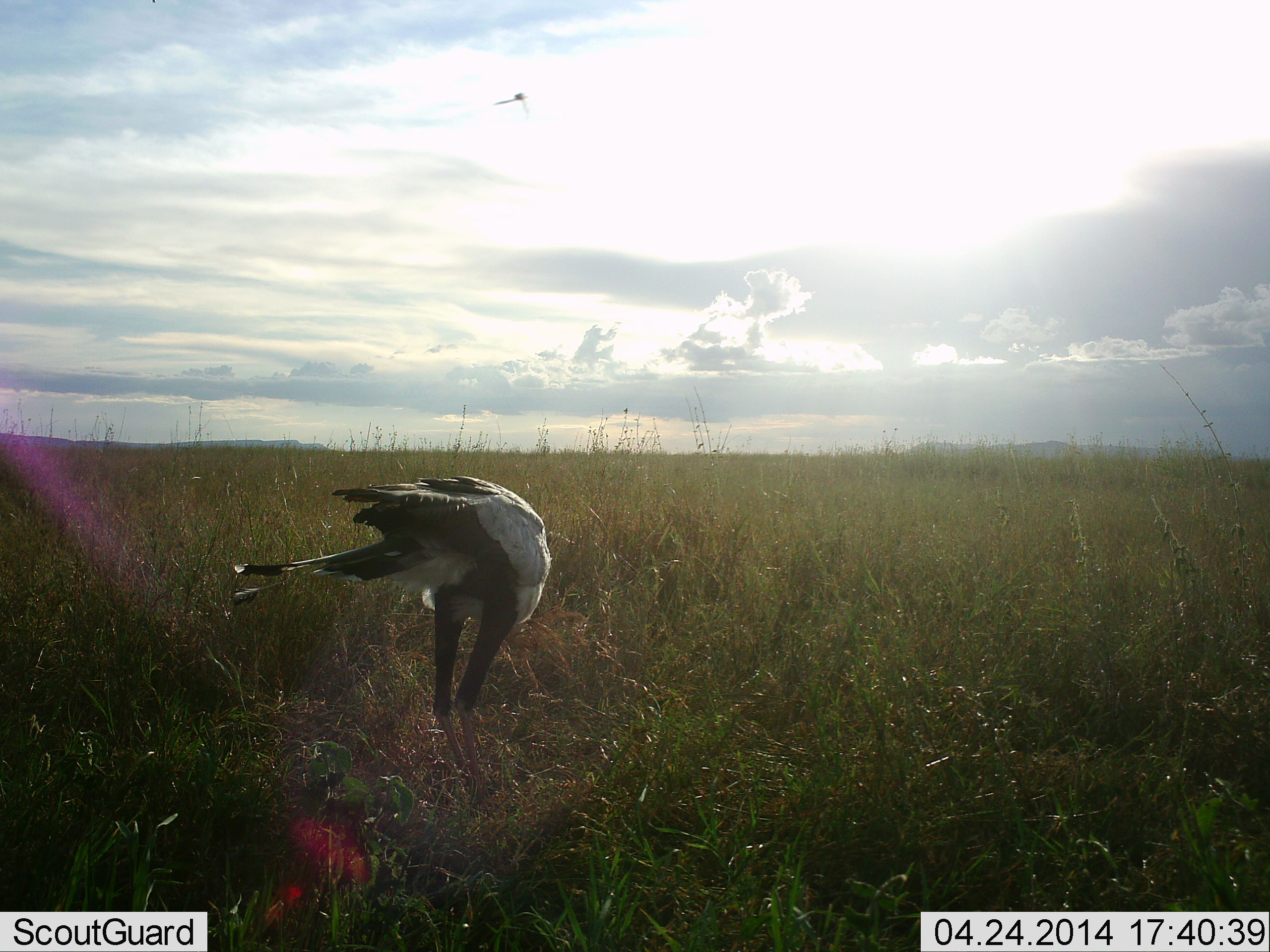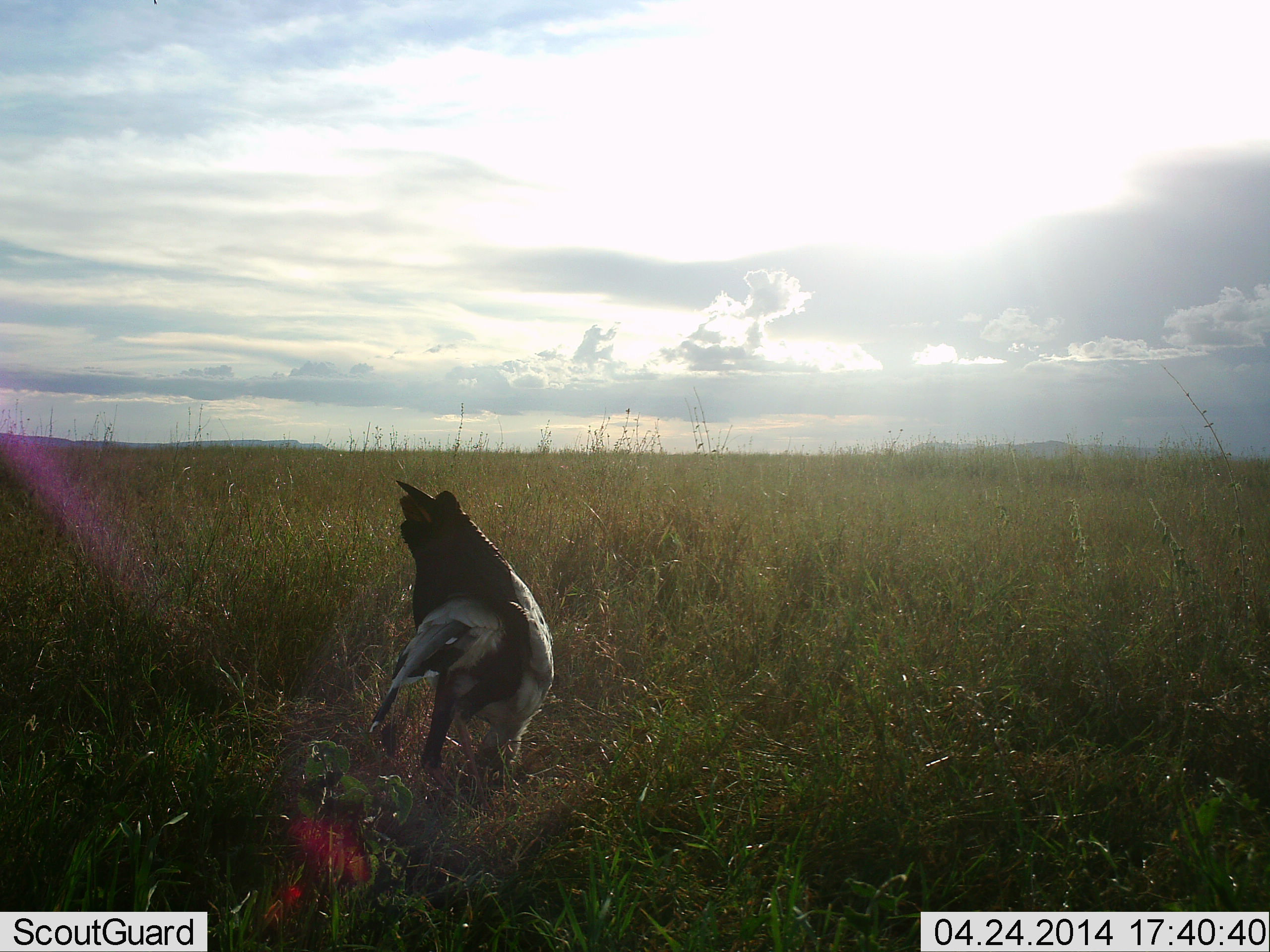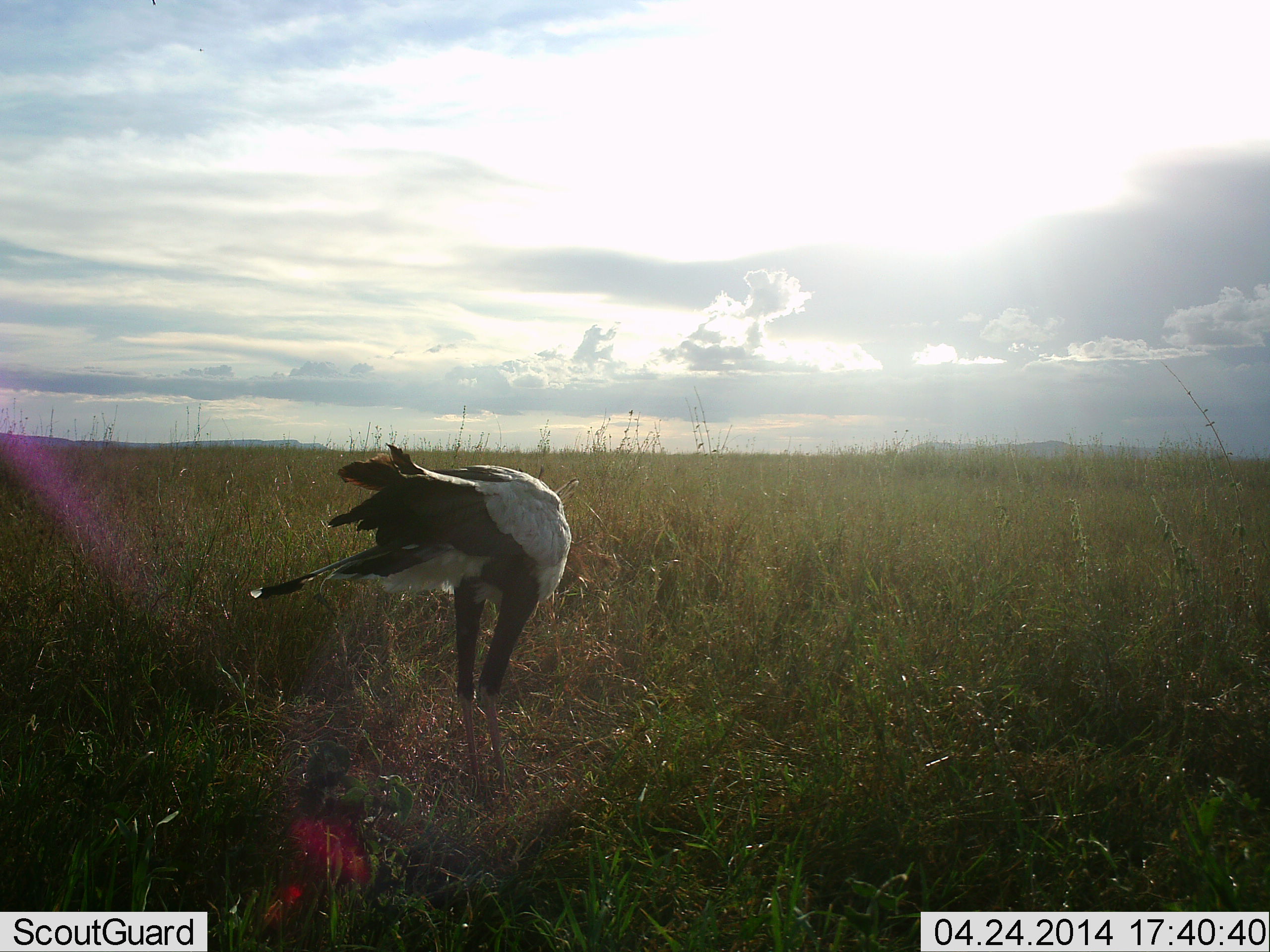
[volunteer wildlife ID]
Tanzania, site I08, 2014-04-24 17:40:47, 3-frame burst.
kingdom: Animalia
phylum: Chordata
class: Aves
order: Accipitriformes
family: Sagittariidae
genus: Sagittarius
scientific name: Sagittarius serpentarius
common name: secretary bird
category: secretarybird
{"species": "secretarybird (secretary bird) (Sagittarius serpentarius)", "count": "1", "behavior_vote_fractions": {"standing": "33%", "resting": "0%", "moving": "58%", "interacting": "0%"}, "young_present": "0%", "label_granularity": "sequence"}